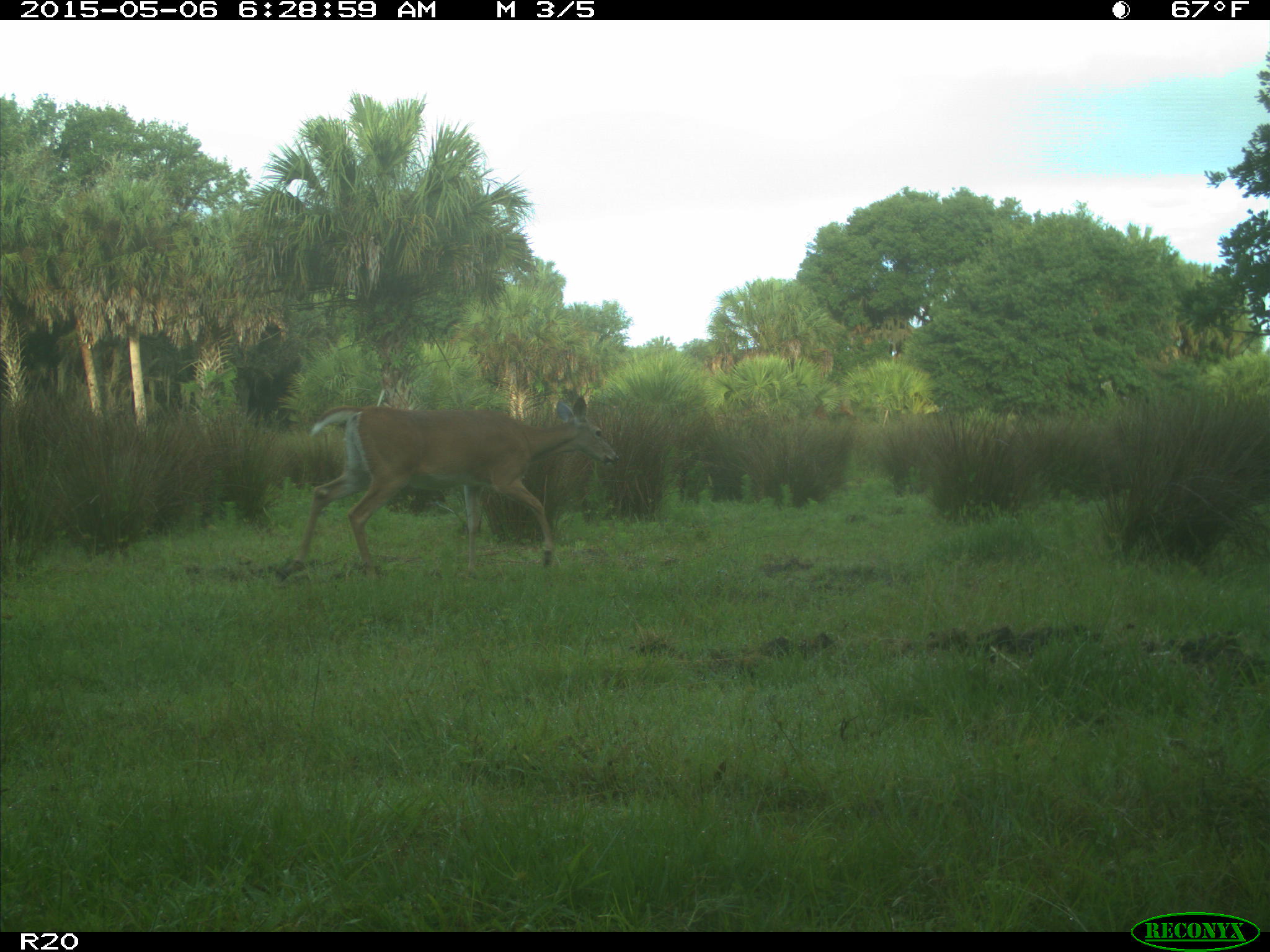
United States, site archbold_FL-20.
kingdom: Animalia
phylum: Chordata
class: Mammalia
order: Artiodactyla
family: Cervidae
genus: Odocoileus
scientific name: Odocoileus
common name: deer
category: unidentified deer